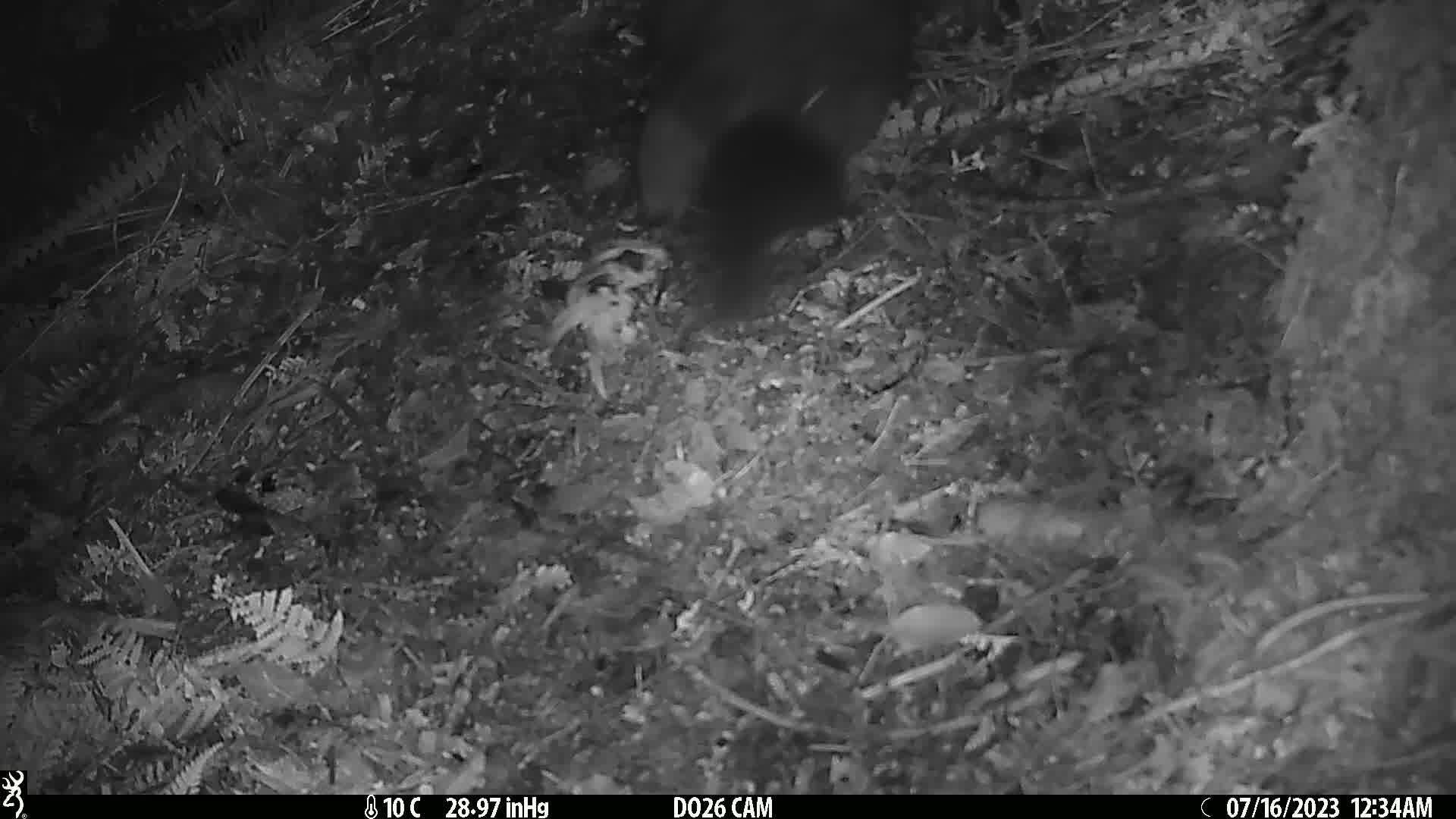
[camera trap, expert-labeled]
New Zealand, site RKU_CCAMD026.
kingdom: Animalia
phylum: Chordata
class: Mammalia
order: Diprotodontia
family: Phalangeridae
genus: Trichosurus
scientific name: Trichosurus vulpecula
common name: common brushtail possum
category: possum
Possum (common brushtail possum) (Trichosurus vulpecula).